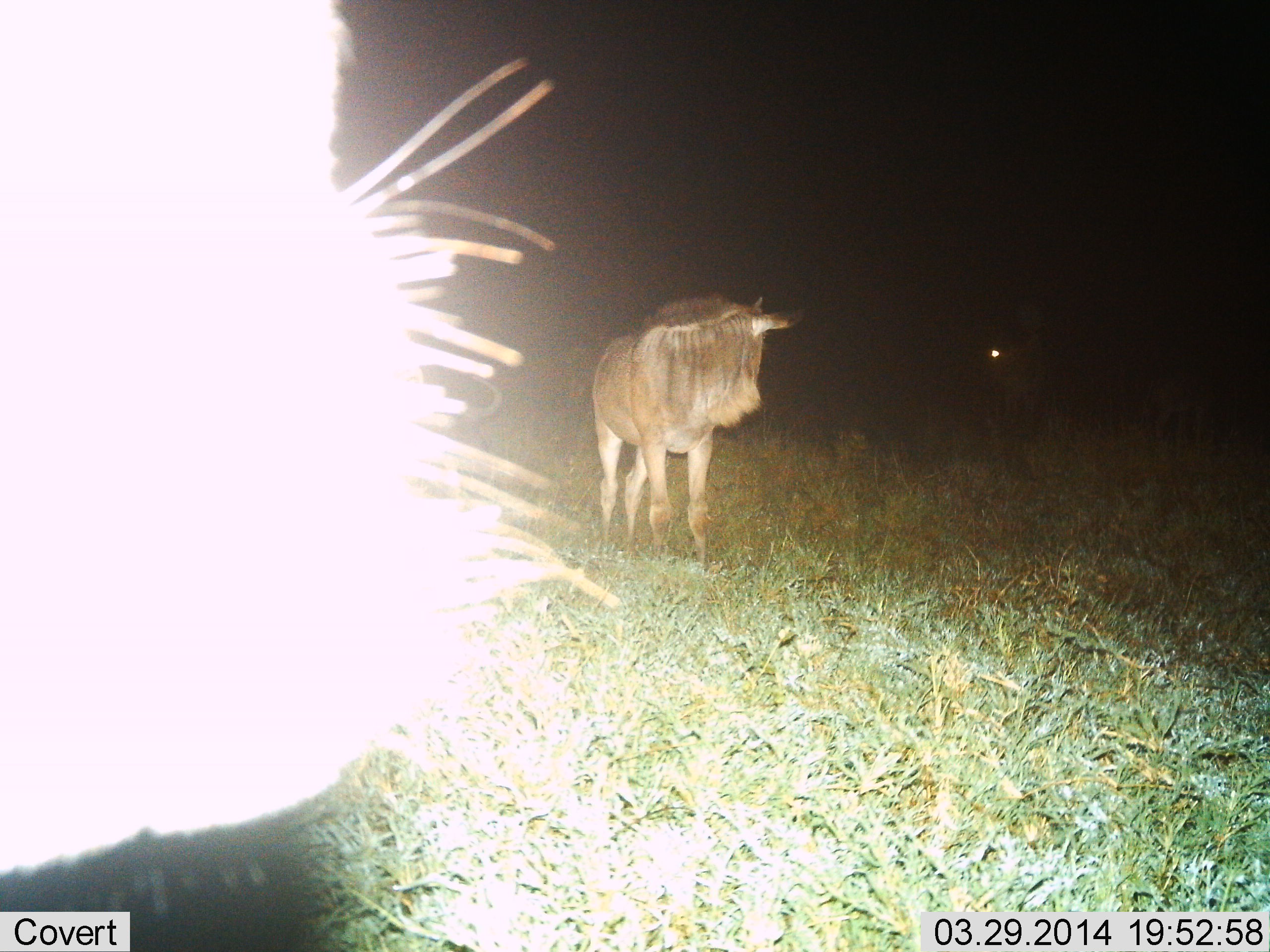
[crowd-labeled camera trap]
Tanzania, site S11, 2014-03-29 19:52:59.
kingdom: Animalia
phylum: Chordata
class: Mammalia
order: Artiodactyla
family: Bovidae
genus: Connochaetes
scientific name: Connochaetes taurinus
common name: blue wildebeest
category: wildebeest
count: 3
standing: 100%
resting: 0%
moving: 10%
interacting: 0%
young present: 0%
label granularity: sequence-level